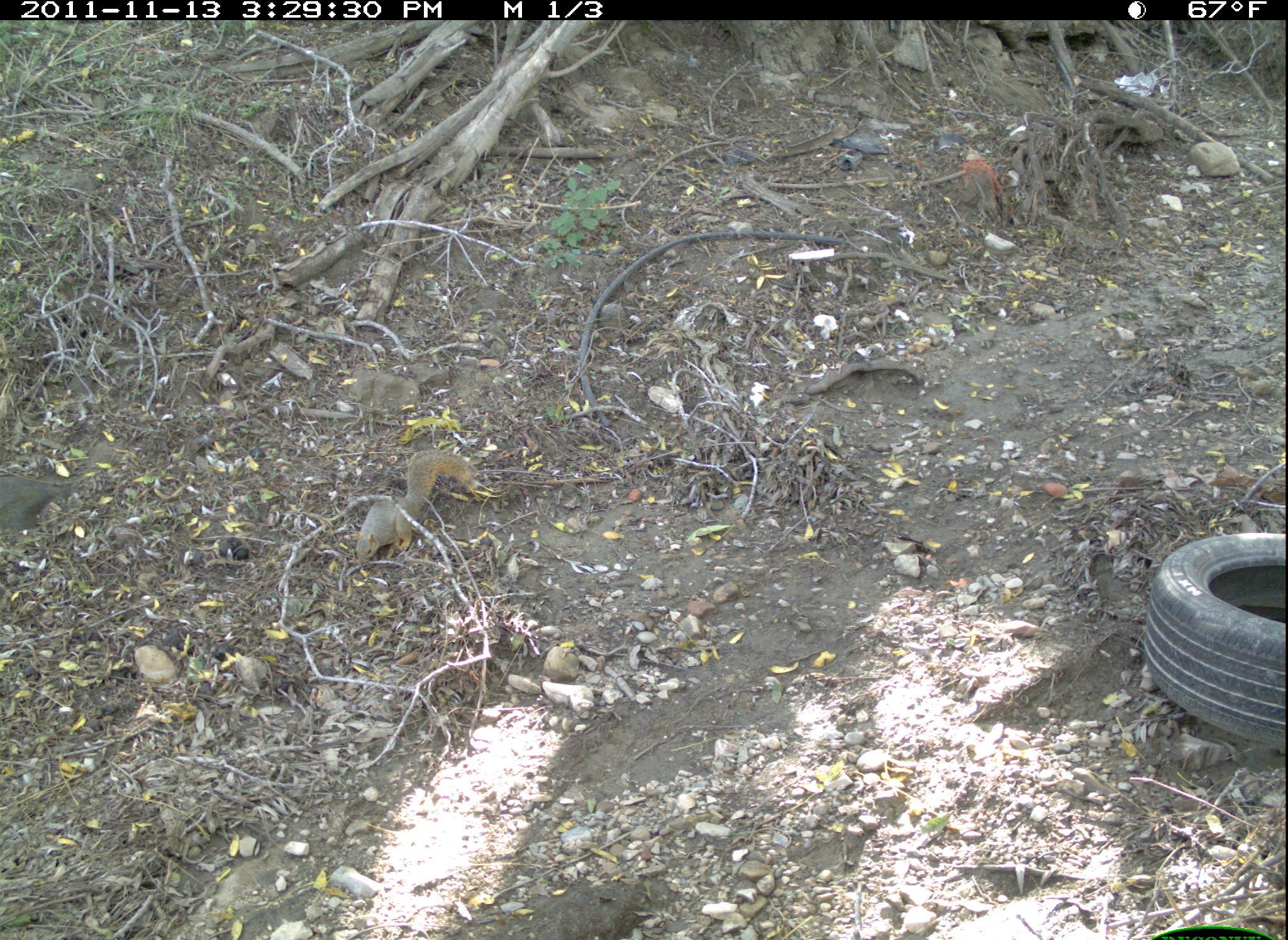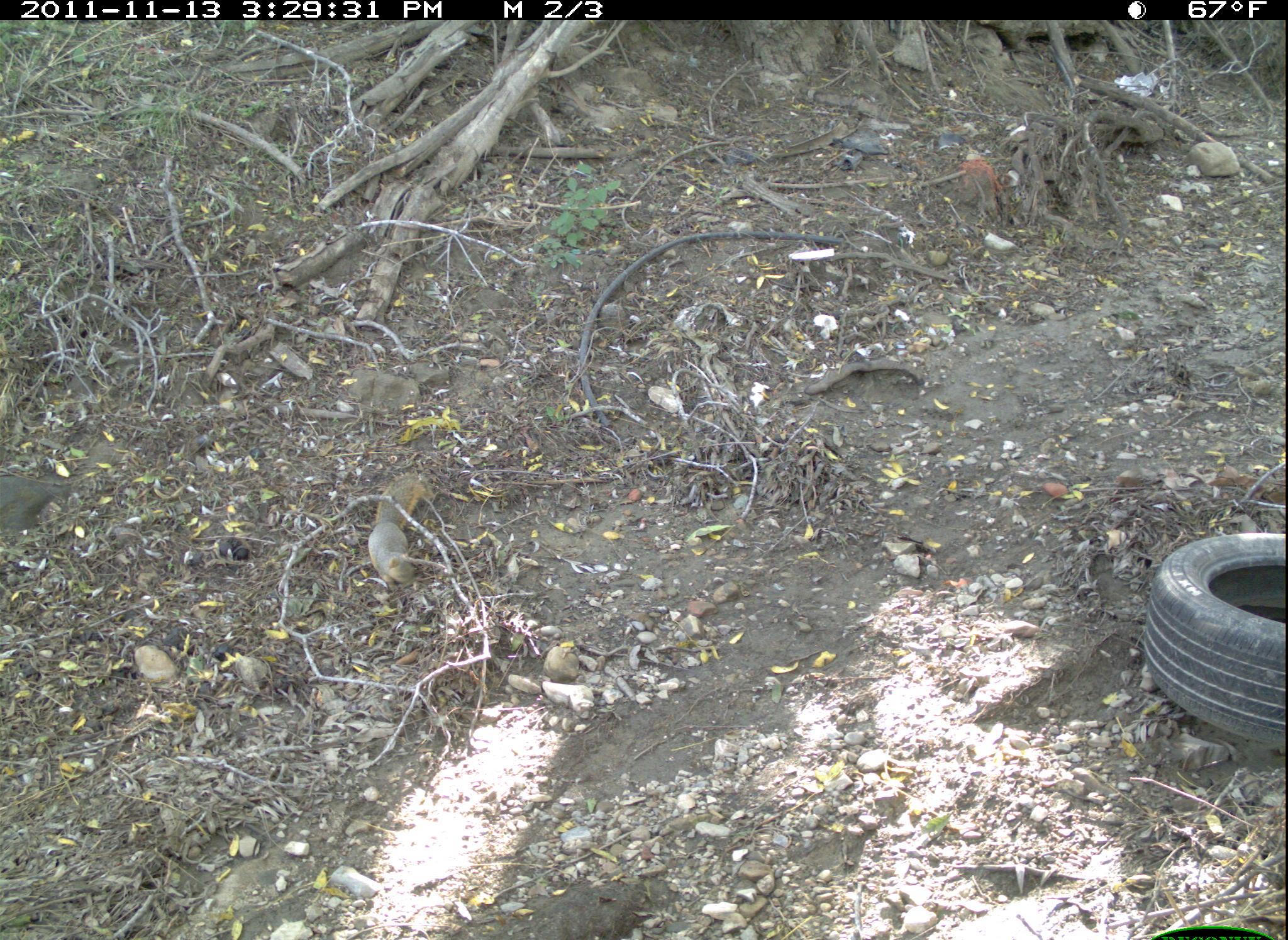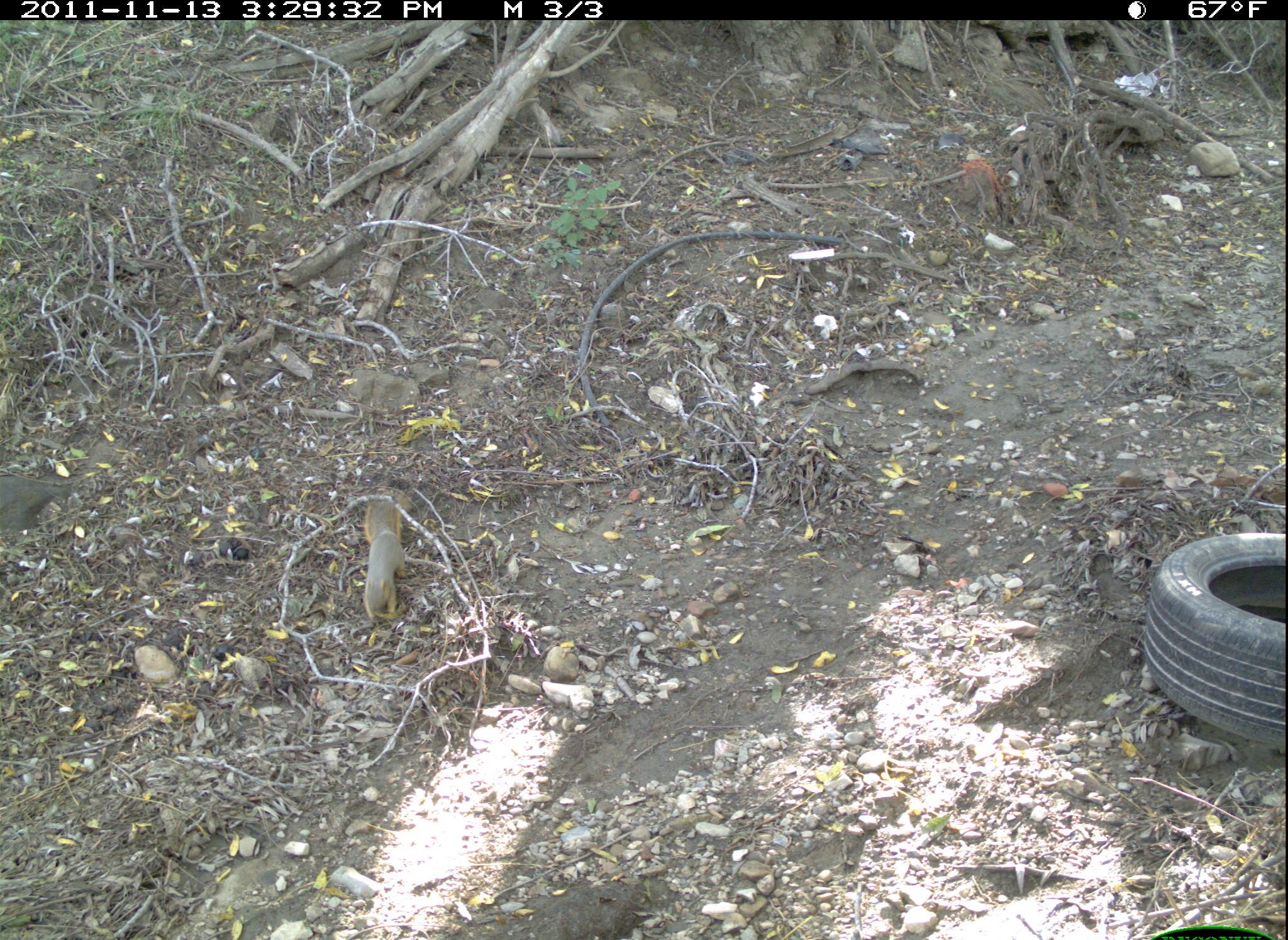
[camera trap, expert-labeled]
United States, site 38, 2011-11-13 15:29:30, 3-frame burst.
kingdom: Animalia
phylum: Chordata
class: Mammalia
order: Rodentia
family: Sciuridae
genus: Sciurus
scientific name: Sciurus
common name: squirrel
Squirrel (Sciurus).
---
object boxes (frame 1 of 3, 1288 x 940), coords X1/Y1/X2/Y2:
squirrel: 354/446/477/561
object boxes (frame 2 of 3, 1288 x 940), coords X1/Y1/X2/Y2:
squirrel: 346/452/444/593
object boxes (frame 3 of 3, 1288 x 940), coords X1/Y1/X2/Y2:
squirrel: 345/491/423/635